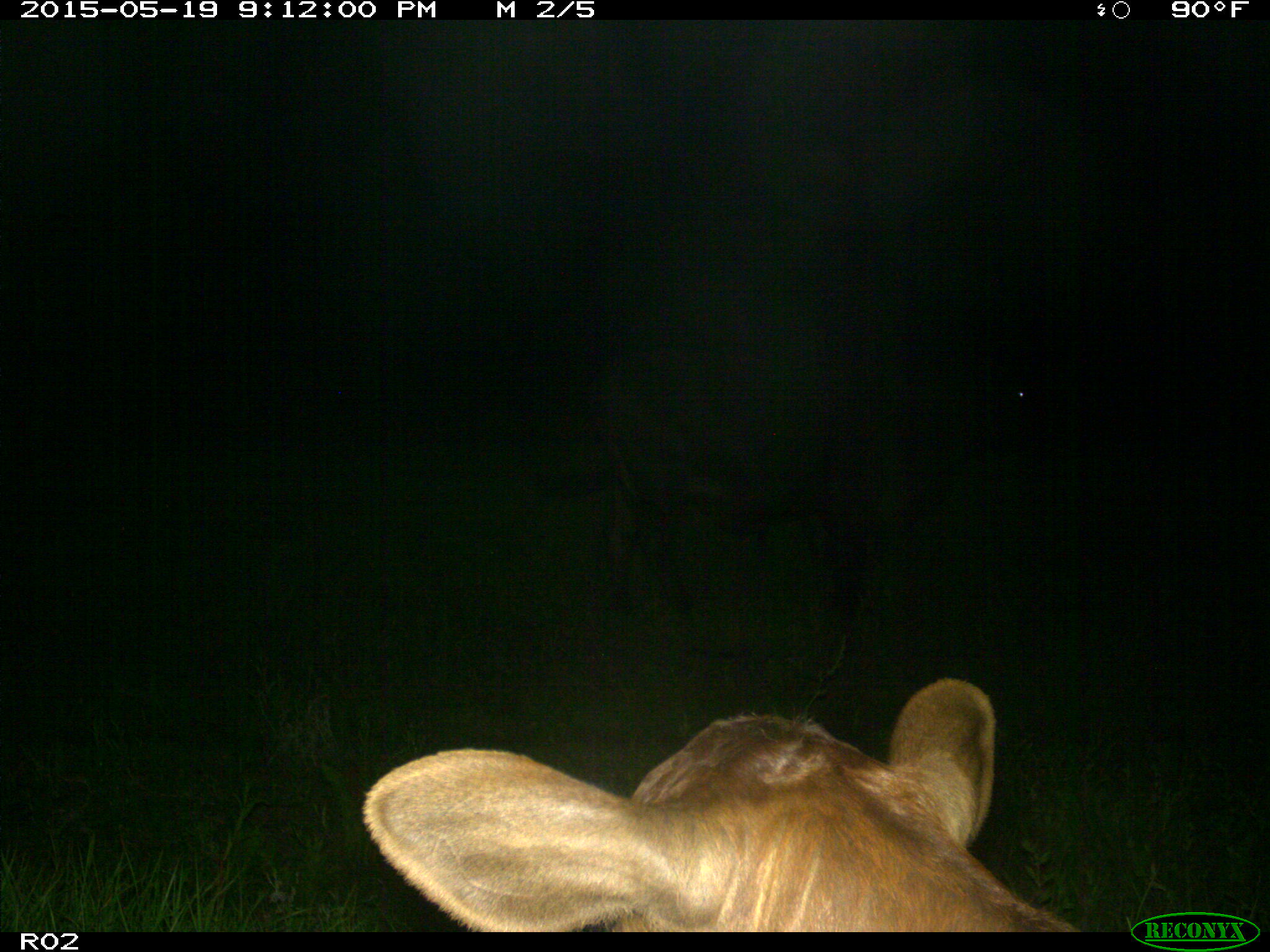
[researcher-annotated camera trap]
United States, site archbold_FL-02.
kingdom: Animalia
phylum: Chordata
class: Mammalia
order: Artiodactyla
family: Bovidae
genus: Bos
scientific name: Bos taurus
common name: domestic cow